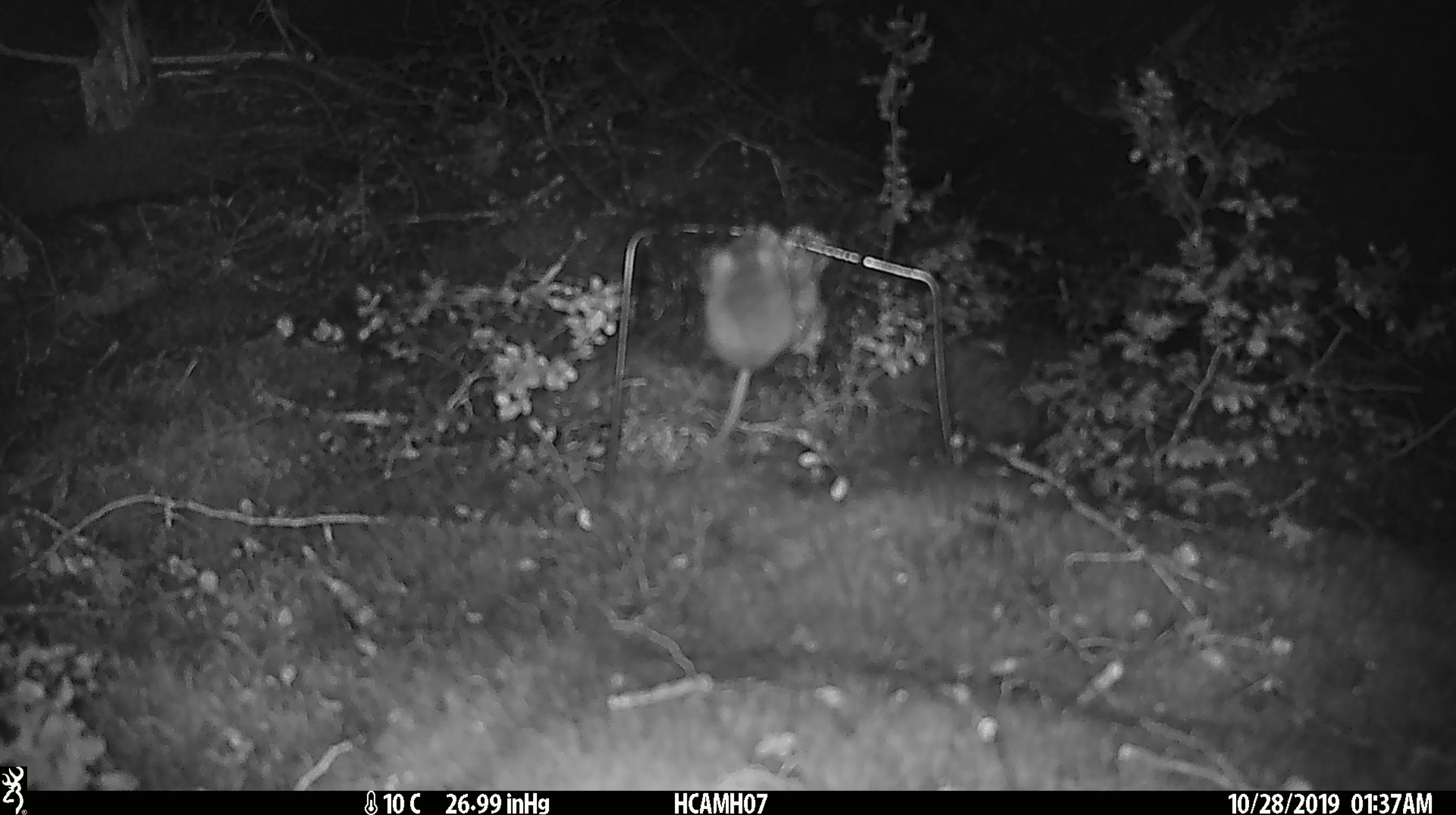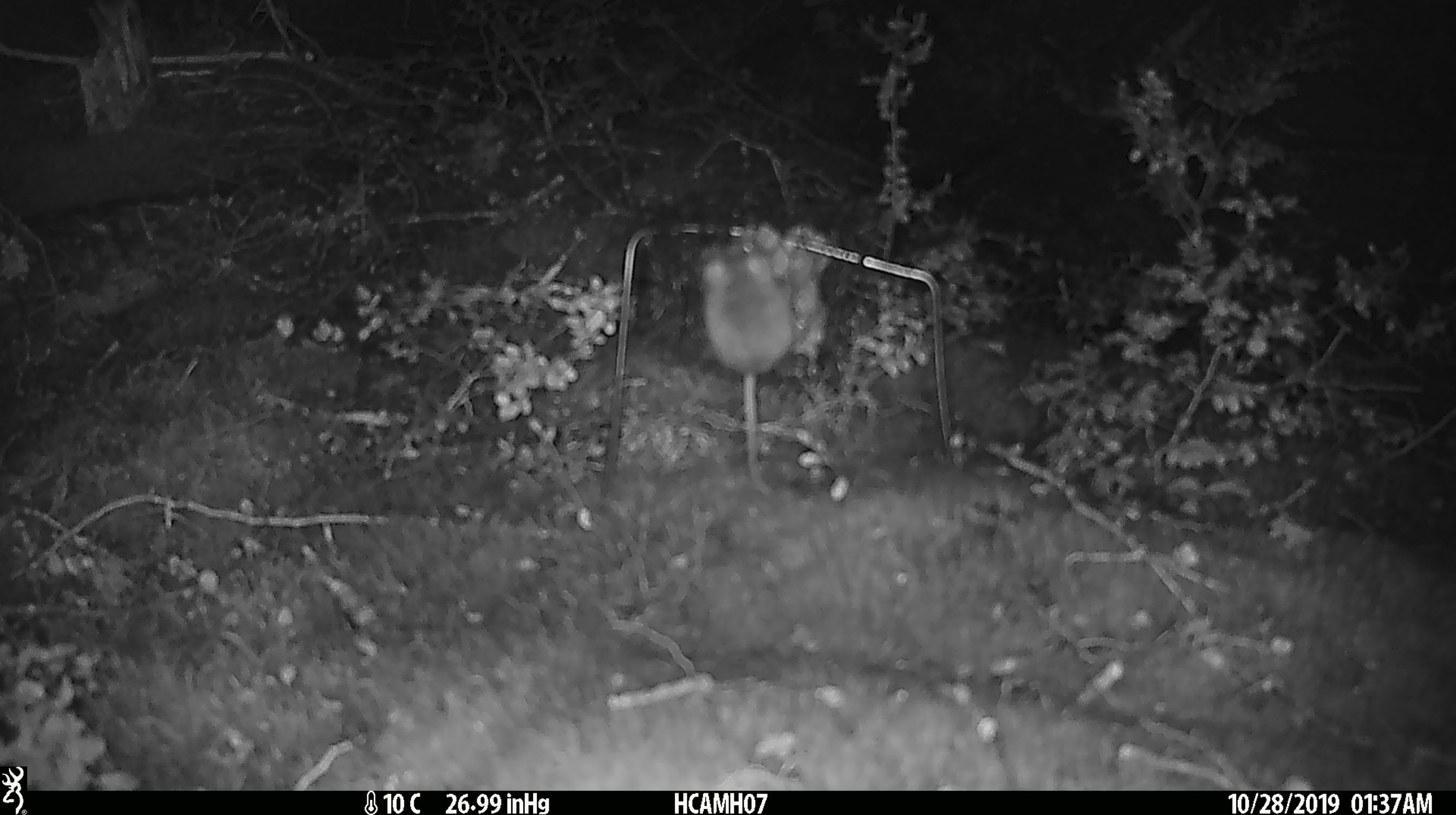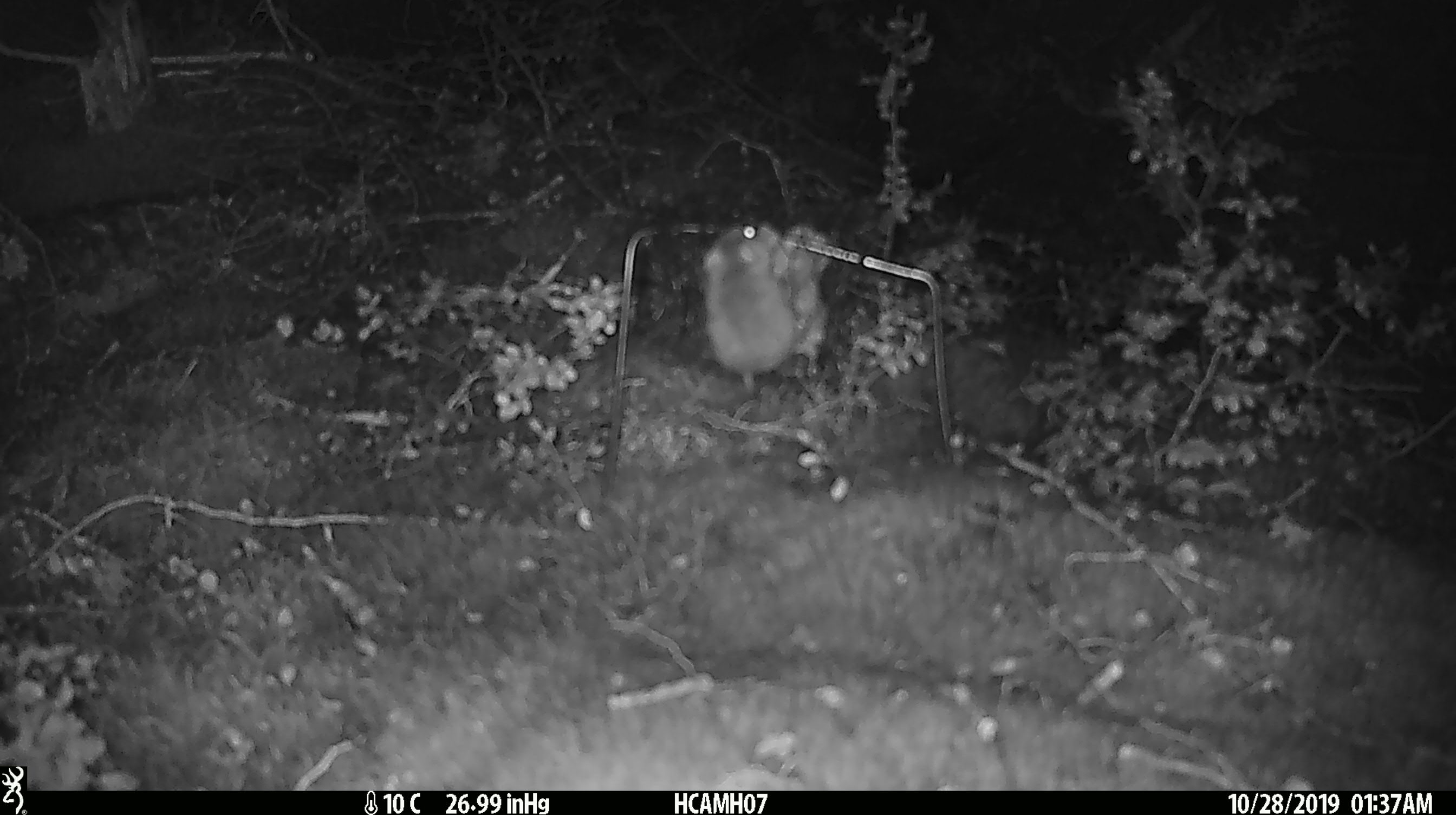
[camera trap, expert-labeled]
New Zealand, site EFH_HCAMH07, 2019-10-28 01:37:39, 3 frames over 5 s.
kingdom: Animalia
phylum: Chordata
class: Mammalia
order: Rodentia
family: Muridae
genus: Mus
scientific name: Mus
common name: mouse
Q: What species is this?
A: Mouse (Mus).